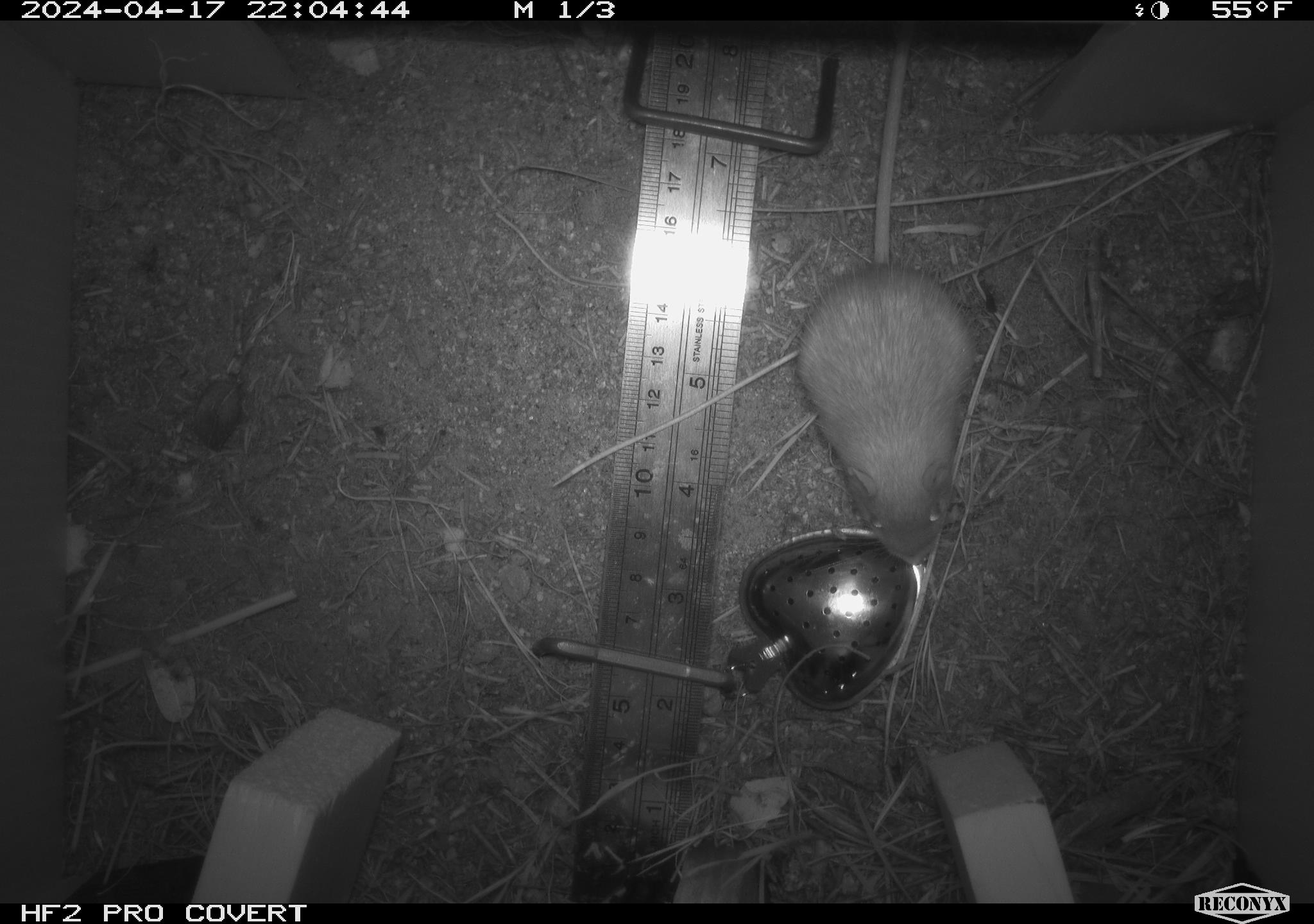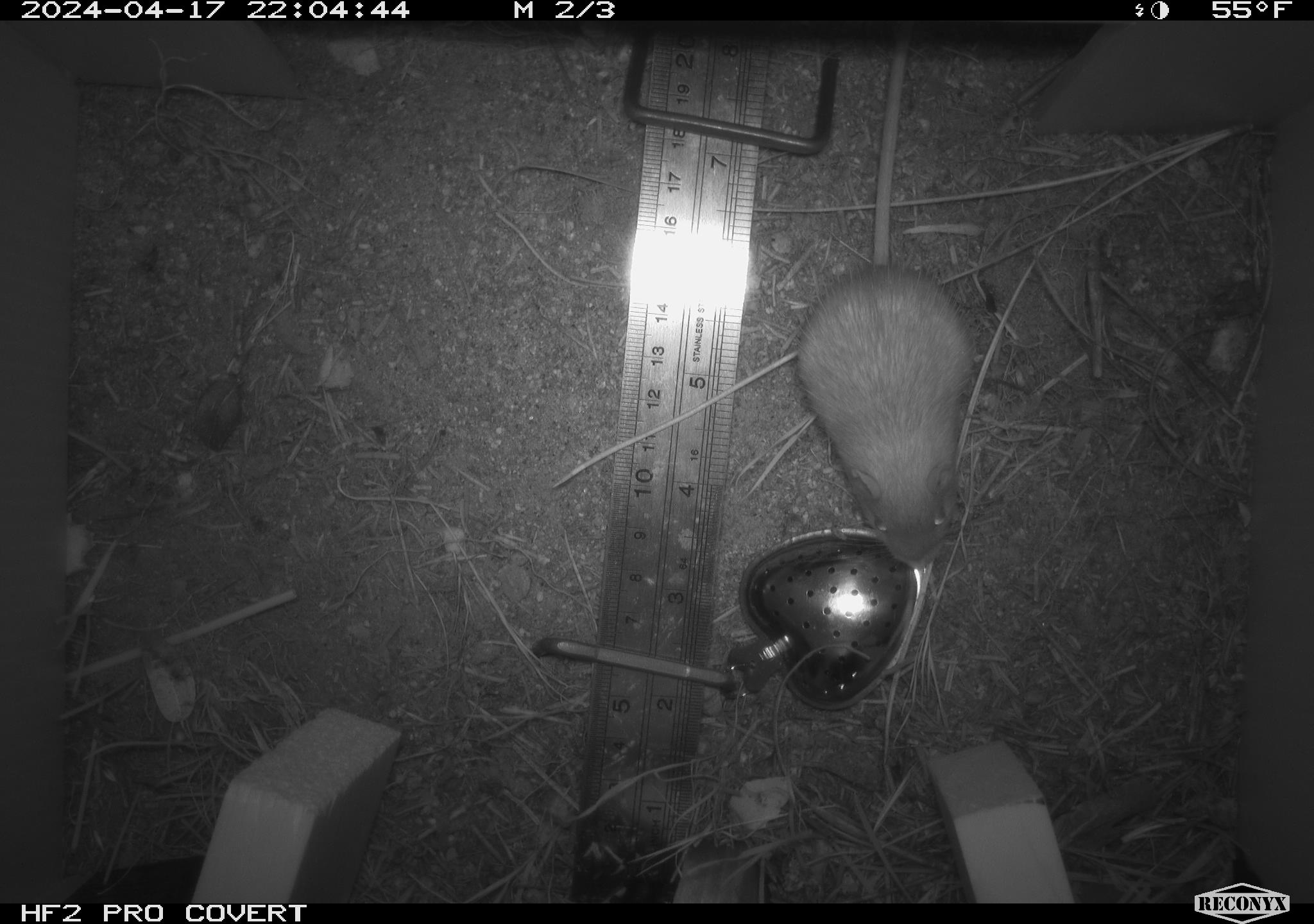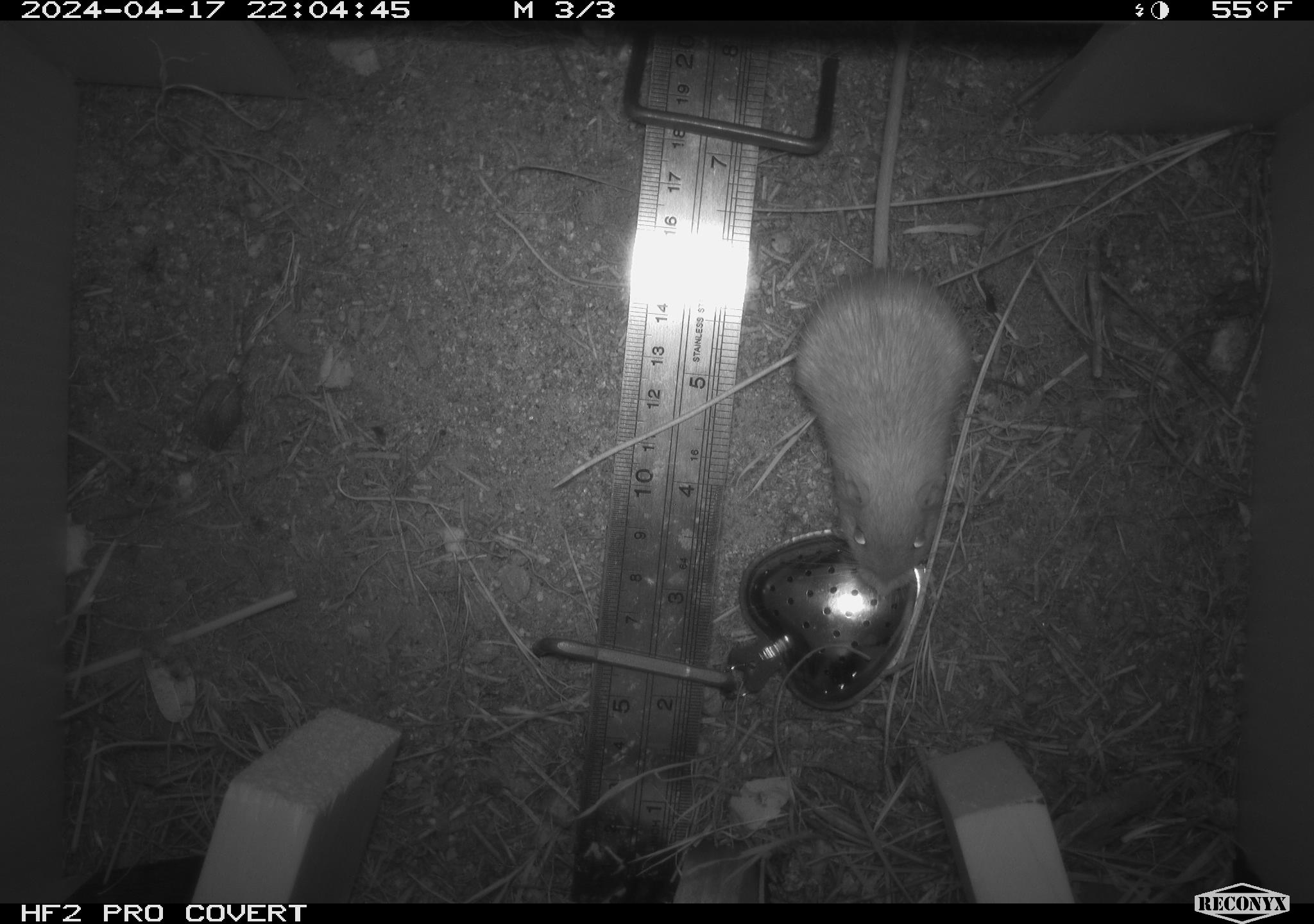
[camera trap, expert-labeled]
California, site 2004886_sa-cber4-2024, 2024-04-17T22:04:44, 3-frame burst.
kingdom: Animalia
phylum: Chordata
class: Mammalia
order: Rodentia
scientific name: Rodentia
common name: mouse species